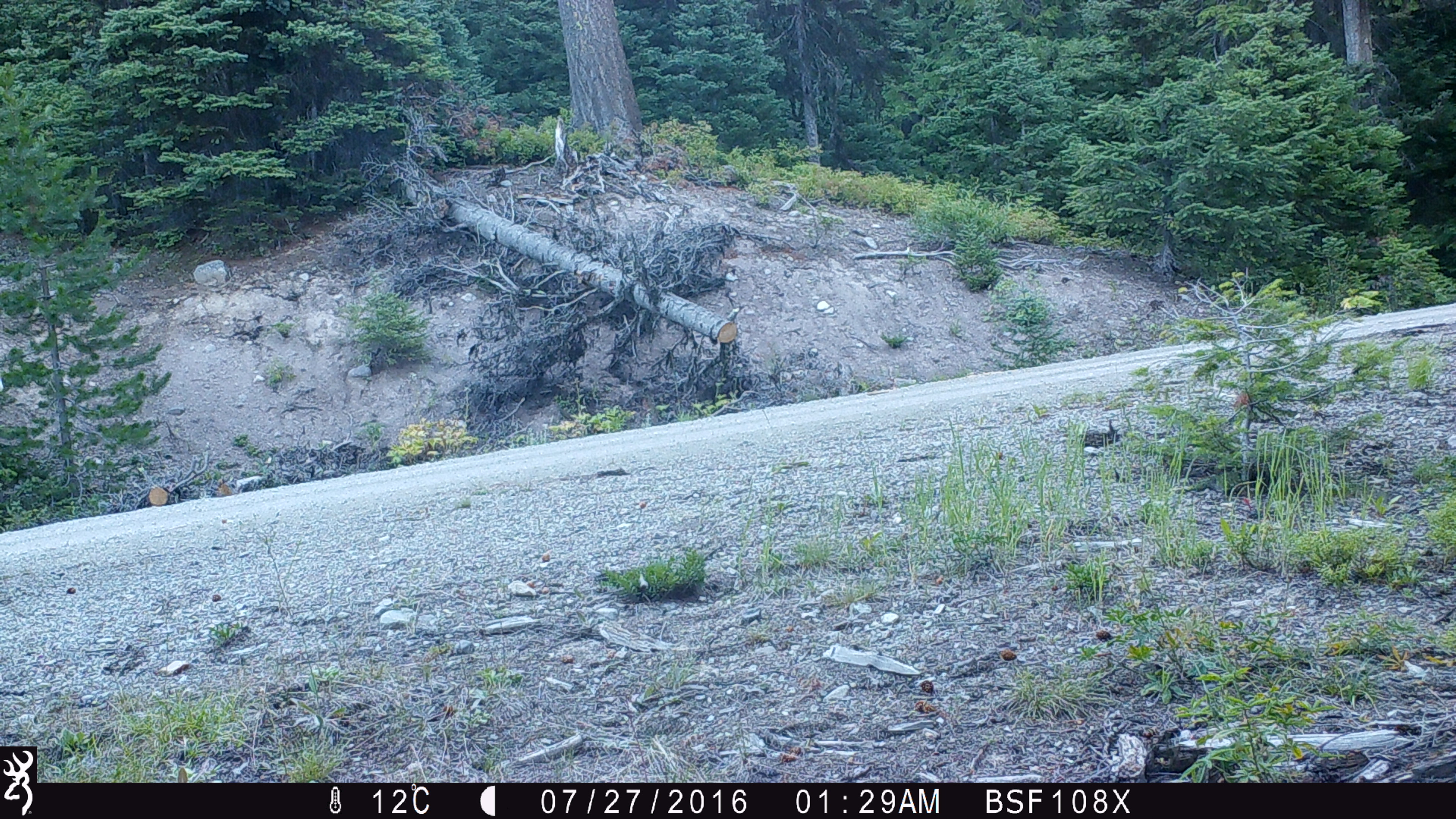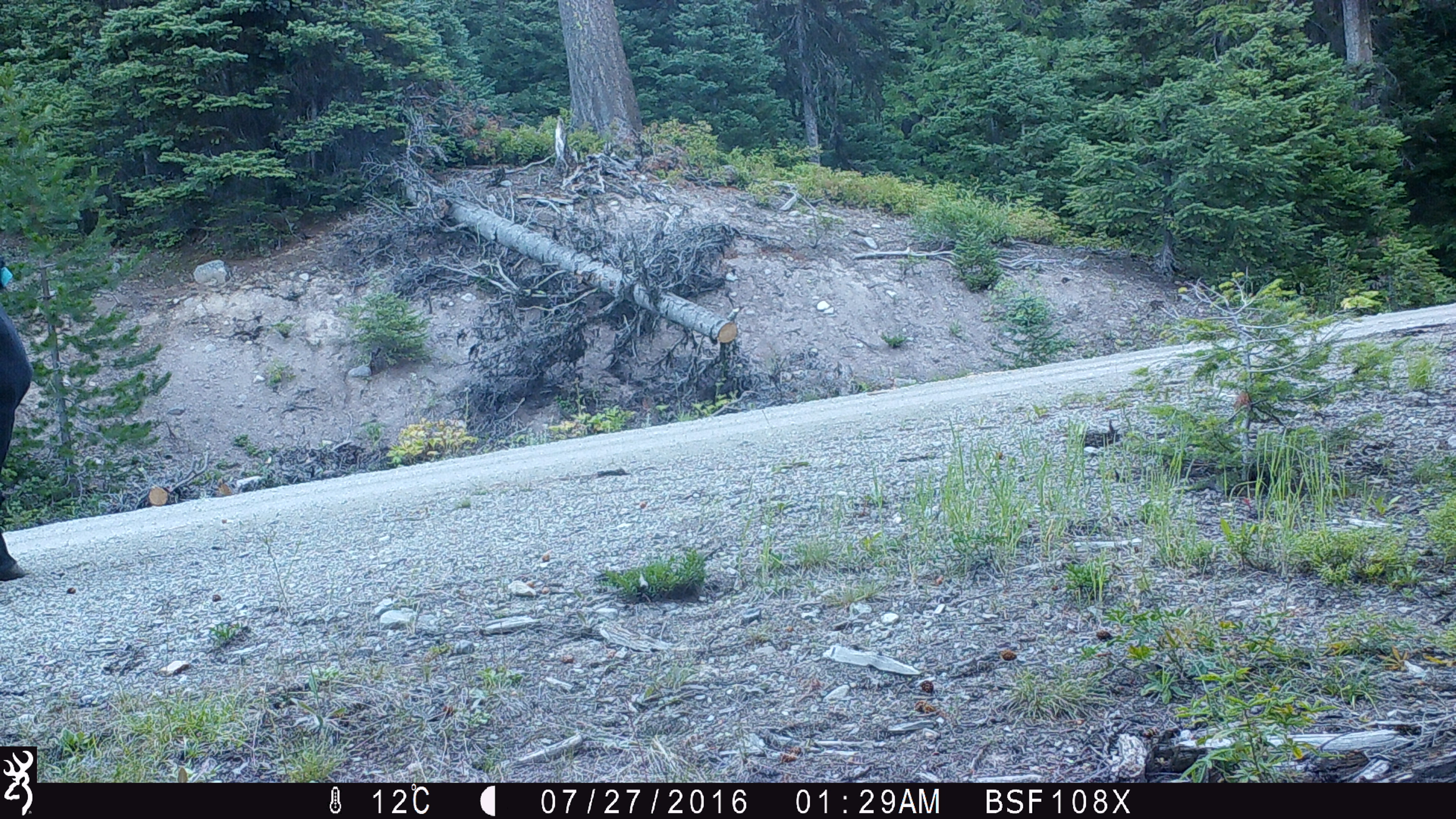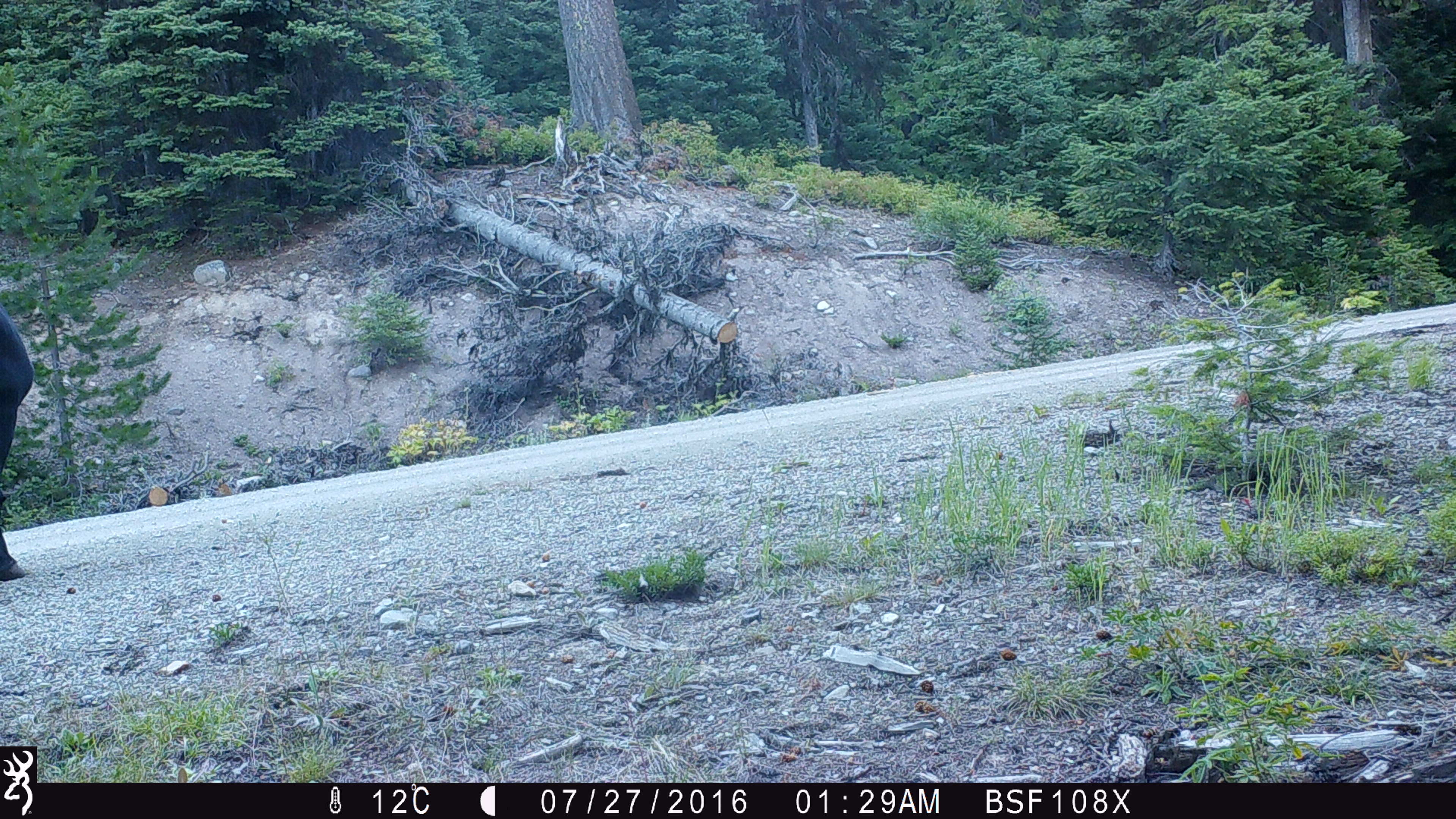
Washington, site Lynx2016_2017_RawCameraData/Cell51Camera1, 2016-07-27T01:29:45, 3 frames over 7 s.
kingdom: Animalia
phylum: Chordata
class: Mammalia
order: Artiodactyla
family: Bovidae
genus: Bos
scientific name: Bos taurus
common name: domestic cattle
Domestic cattle (Bos taurus). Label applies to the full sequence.